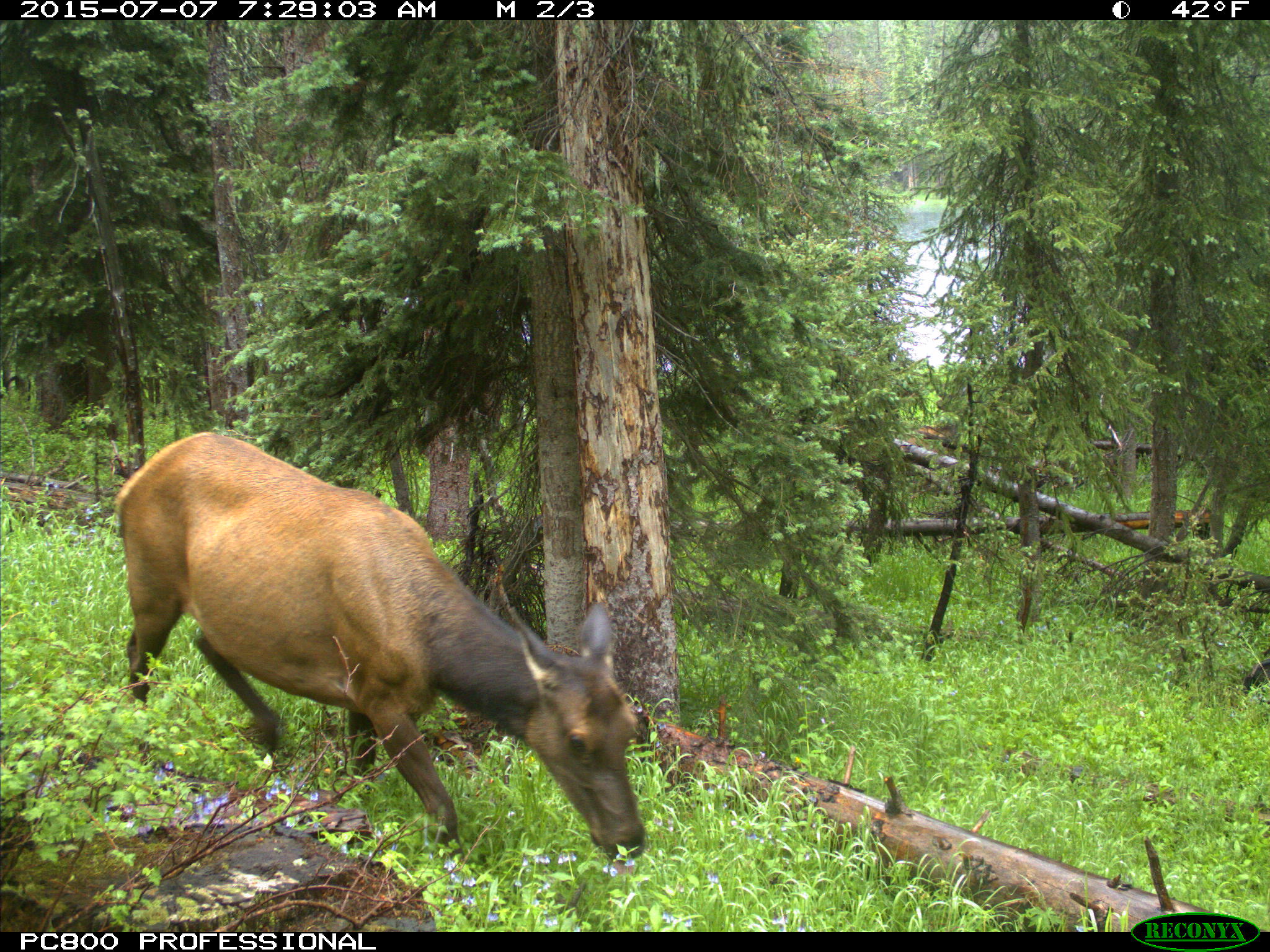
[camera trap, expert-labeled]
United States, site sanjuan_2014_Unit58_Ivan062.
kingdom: Animalia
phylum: Chordata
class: Mammalia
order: Artiodactyla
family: Cervidae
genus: Cervus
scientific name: Cervus elaphus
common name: red deer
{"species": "Cervus elaphus (red deer)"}